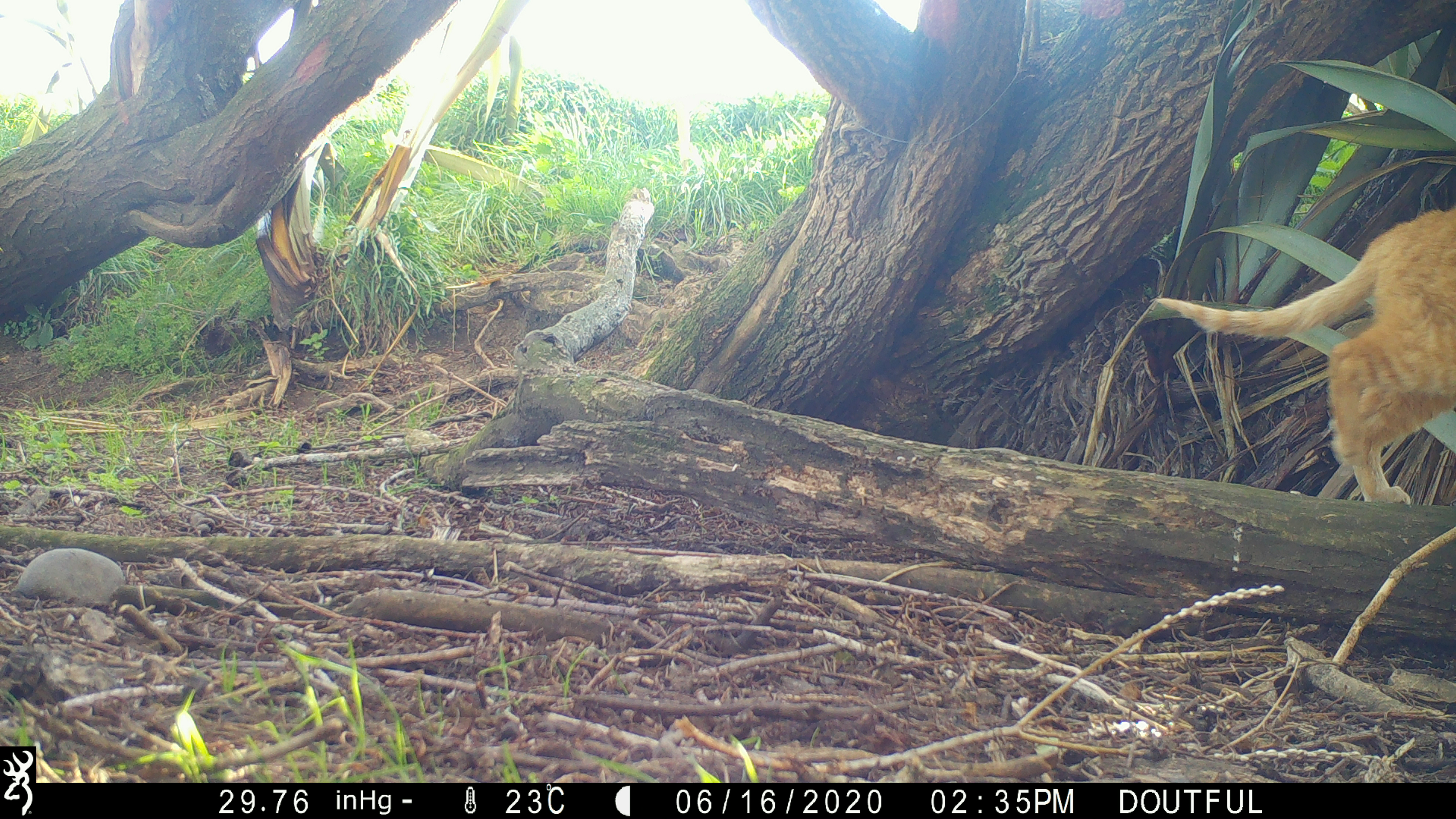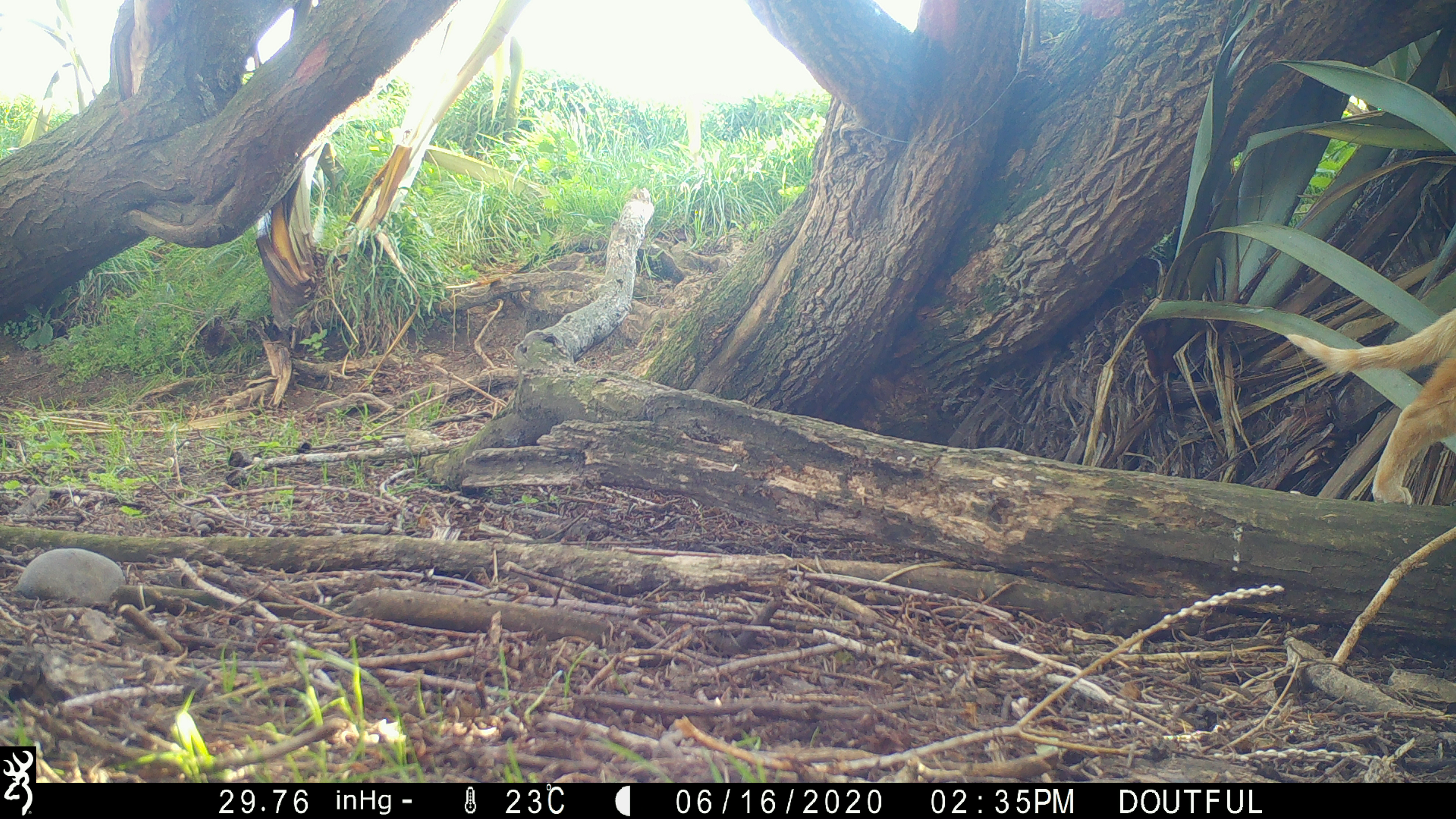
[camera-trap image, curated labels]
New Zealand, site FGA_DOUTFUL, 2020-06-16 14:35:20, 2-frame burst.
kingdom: Animalia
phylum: Chordata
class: Mammalia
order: Carnivora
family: Felidae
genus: Felis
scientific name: Felis catus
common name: domestic cat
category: cat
Cat (domestic cat) (Felis catus).